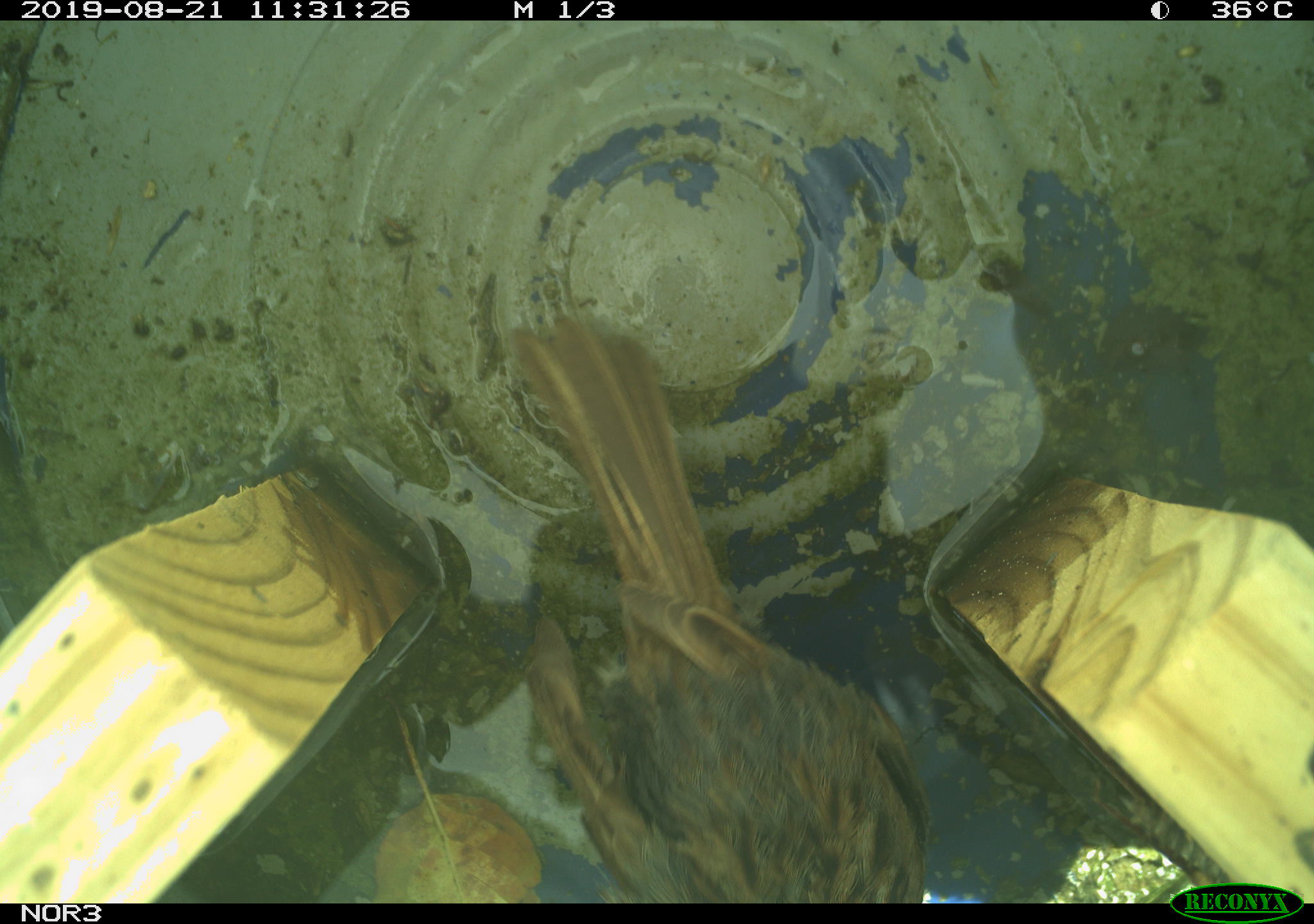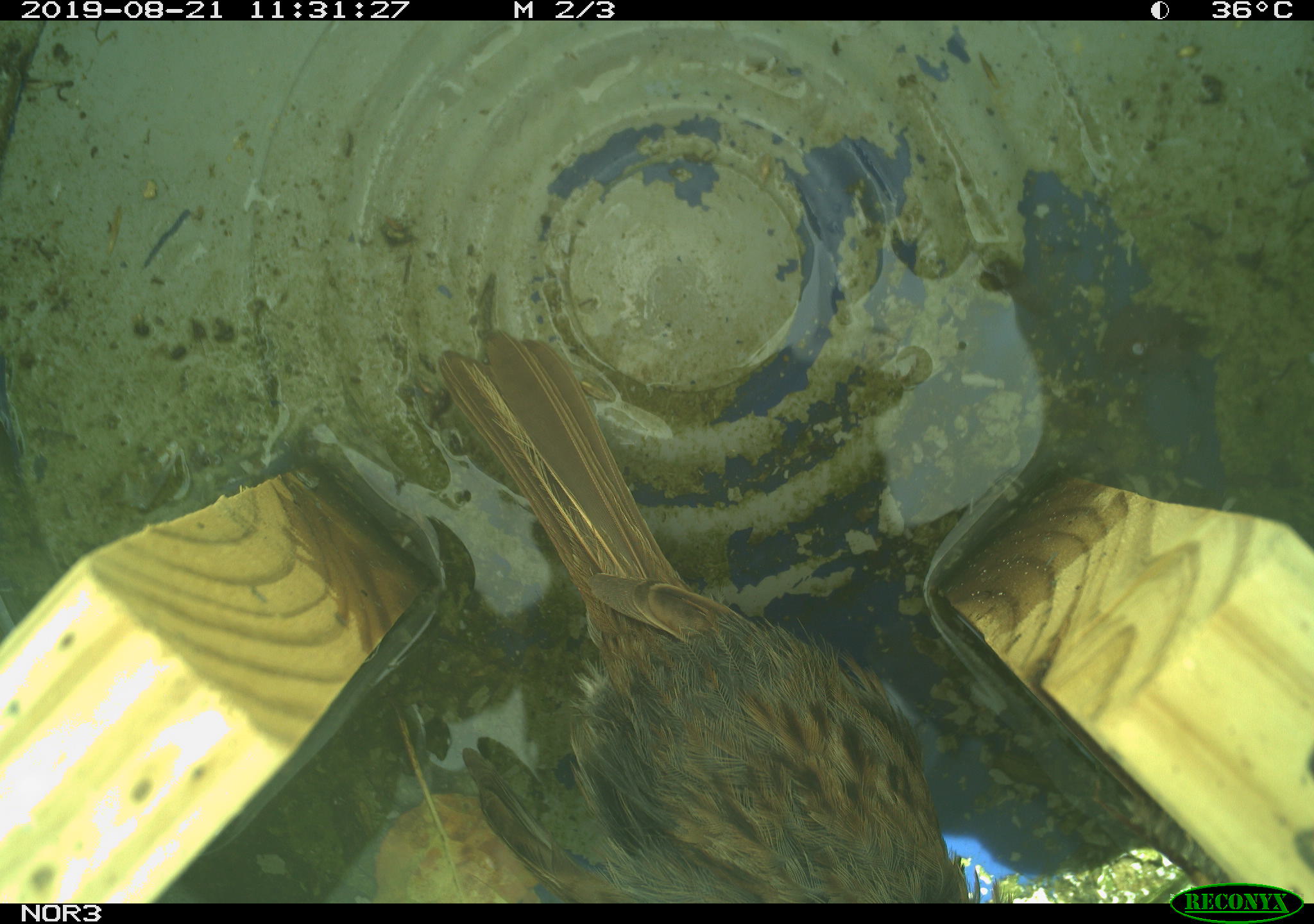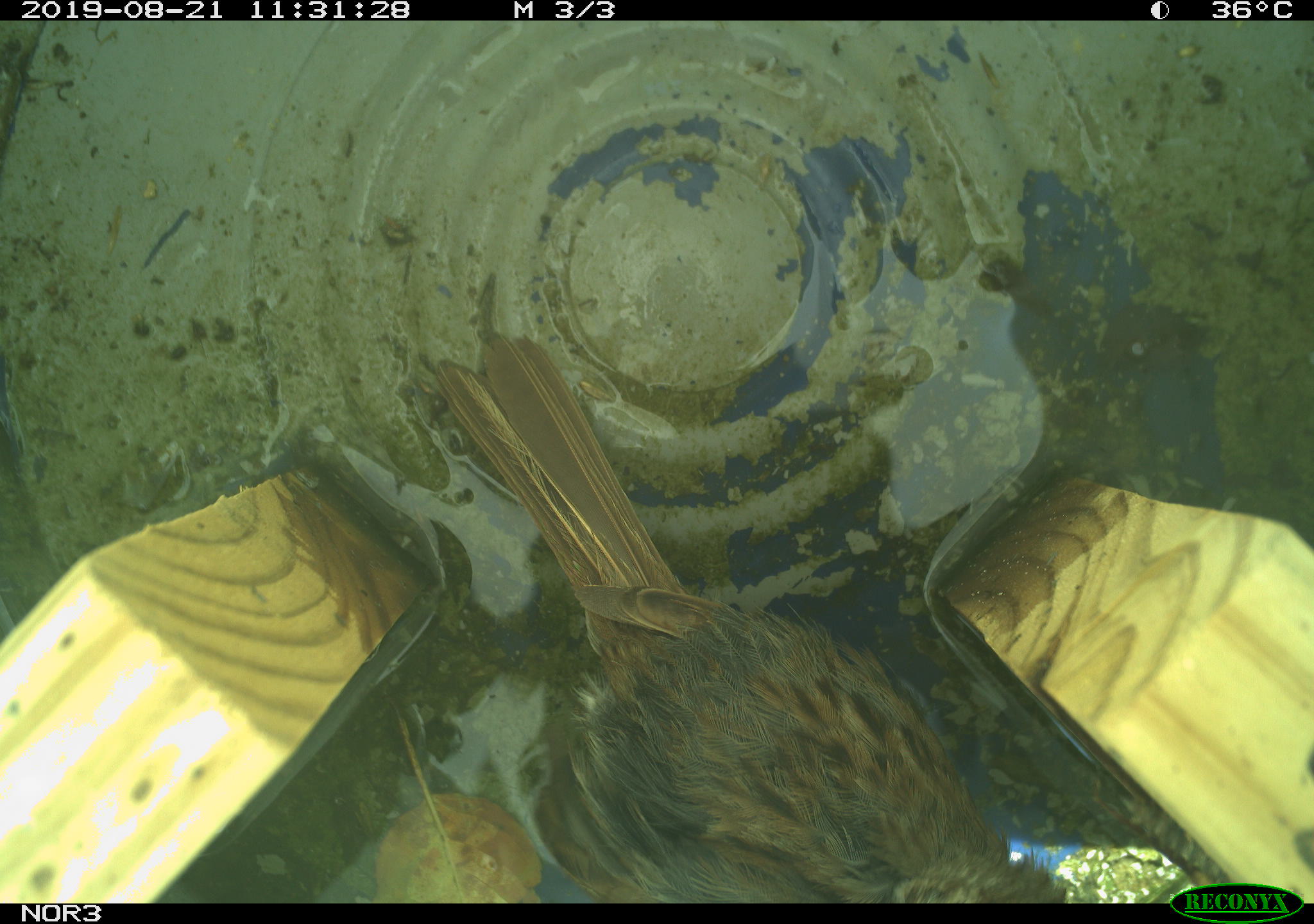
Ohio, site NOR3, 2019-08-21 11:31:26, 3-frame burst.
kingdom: Animalia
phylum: Chordata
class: Aves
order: Passeriformes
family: Passerellidae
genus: Melospiza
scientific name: Melospiza melodia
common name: song sparrow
Song sparrow (Melospiza melodia).